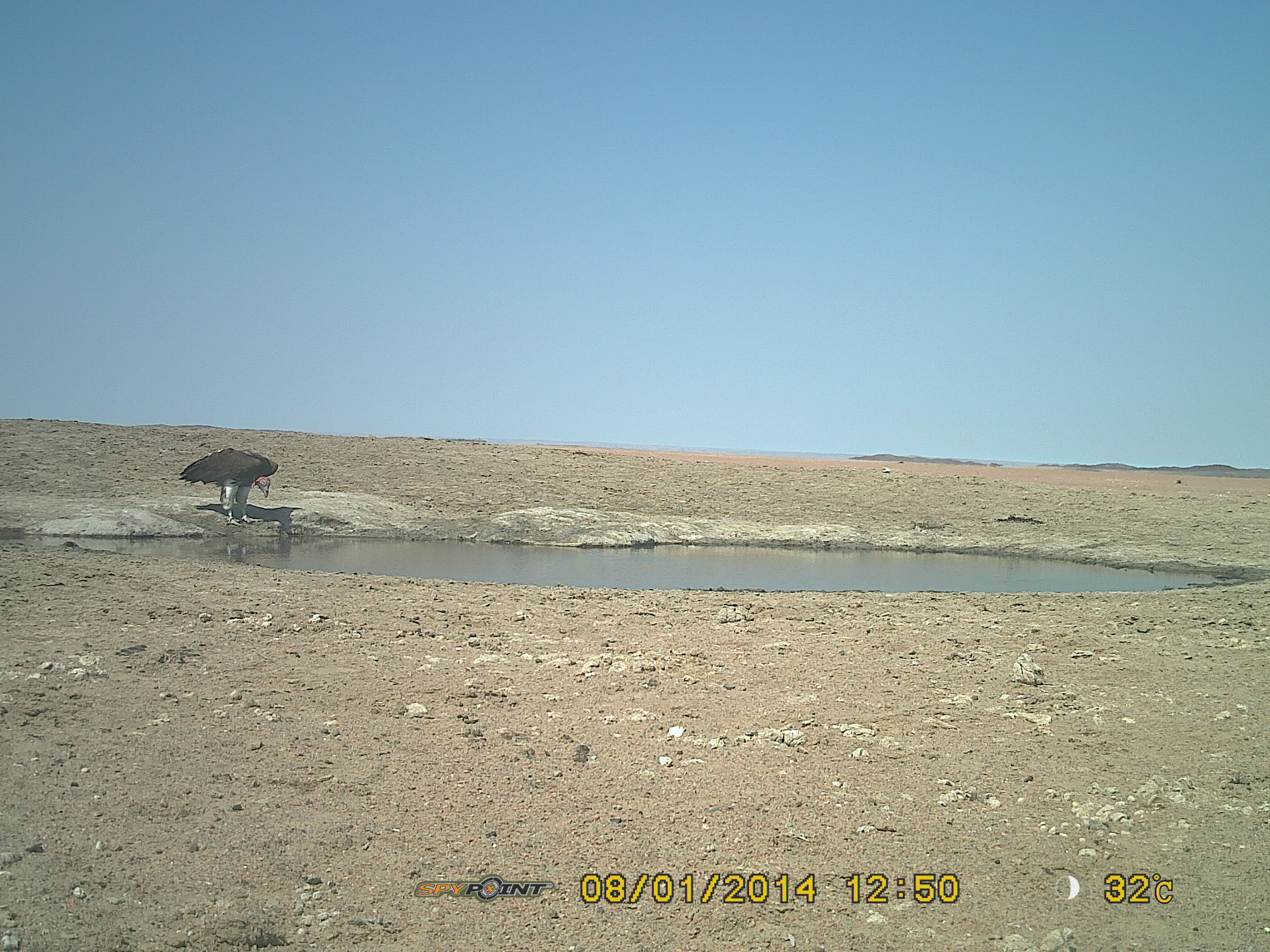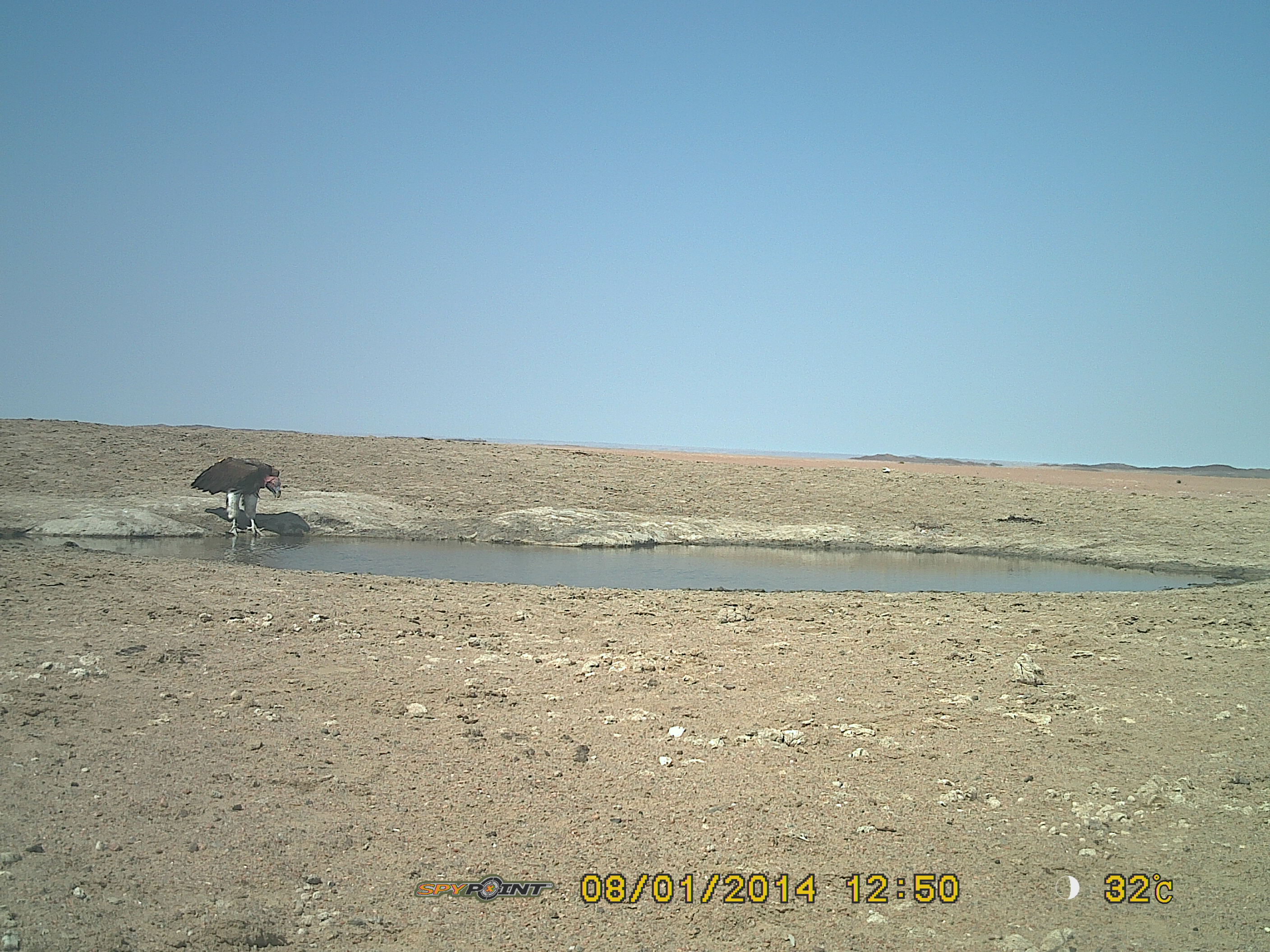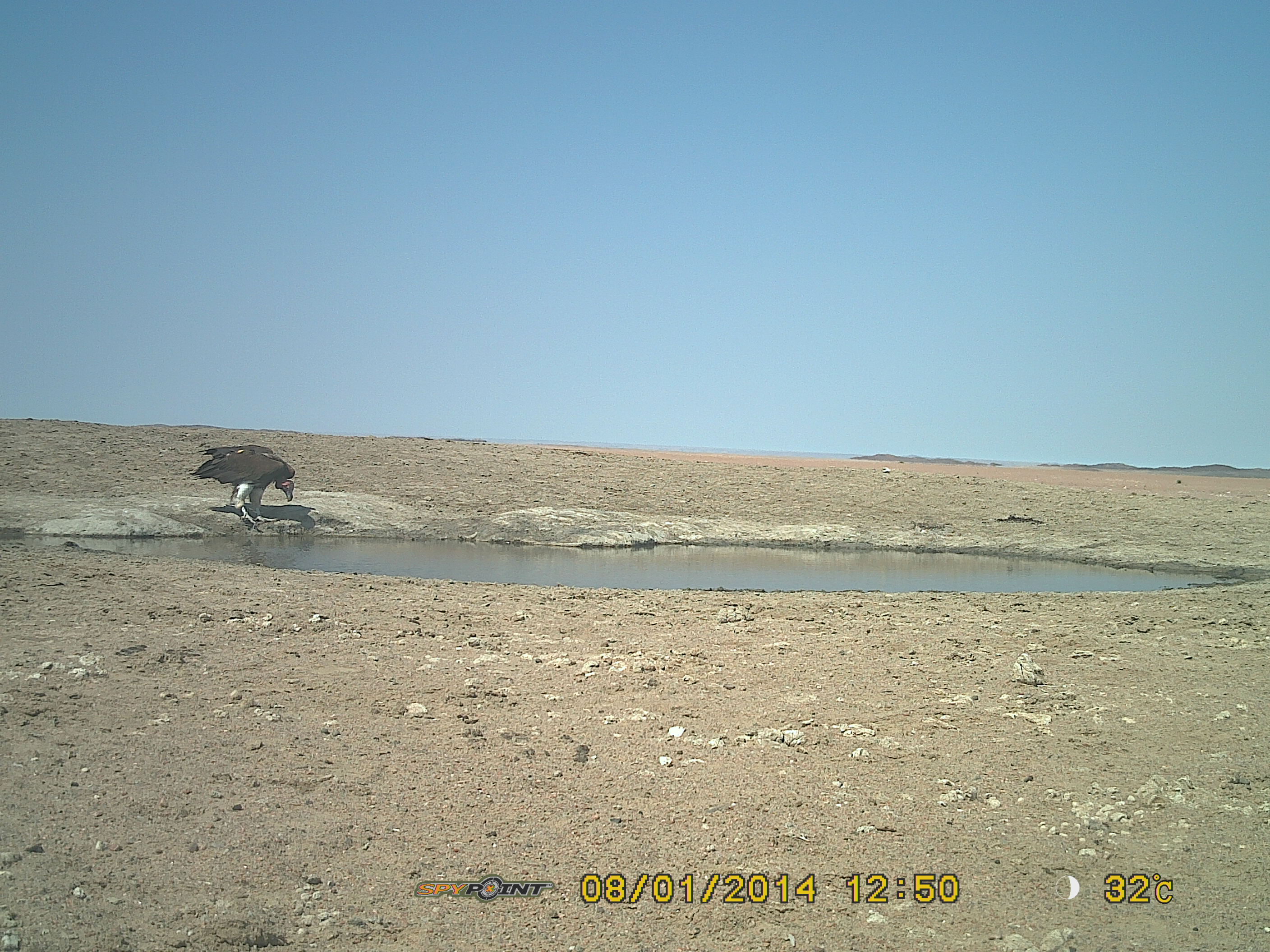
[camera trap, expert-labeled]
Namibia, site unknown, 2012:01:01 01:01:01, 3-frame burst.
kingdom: Animalia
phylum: Chordata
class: Aves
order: Accipitriformes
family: Accipitridae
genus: Torgos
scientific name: Torgos tracheliotos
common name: lappet-faced vulture